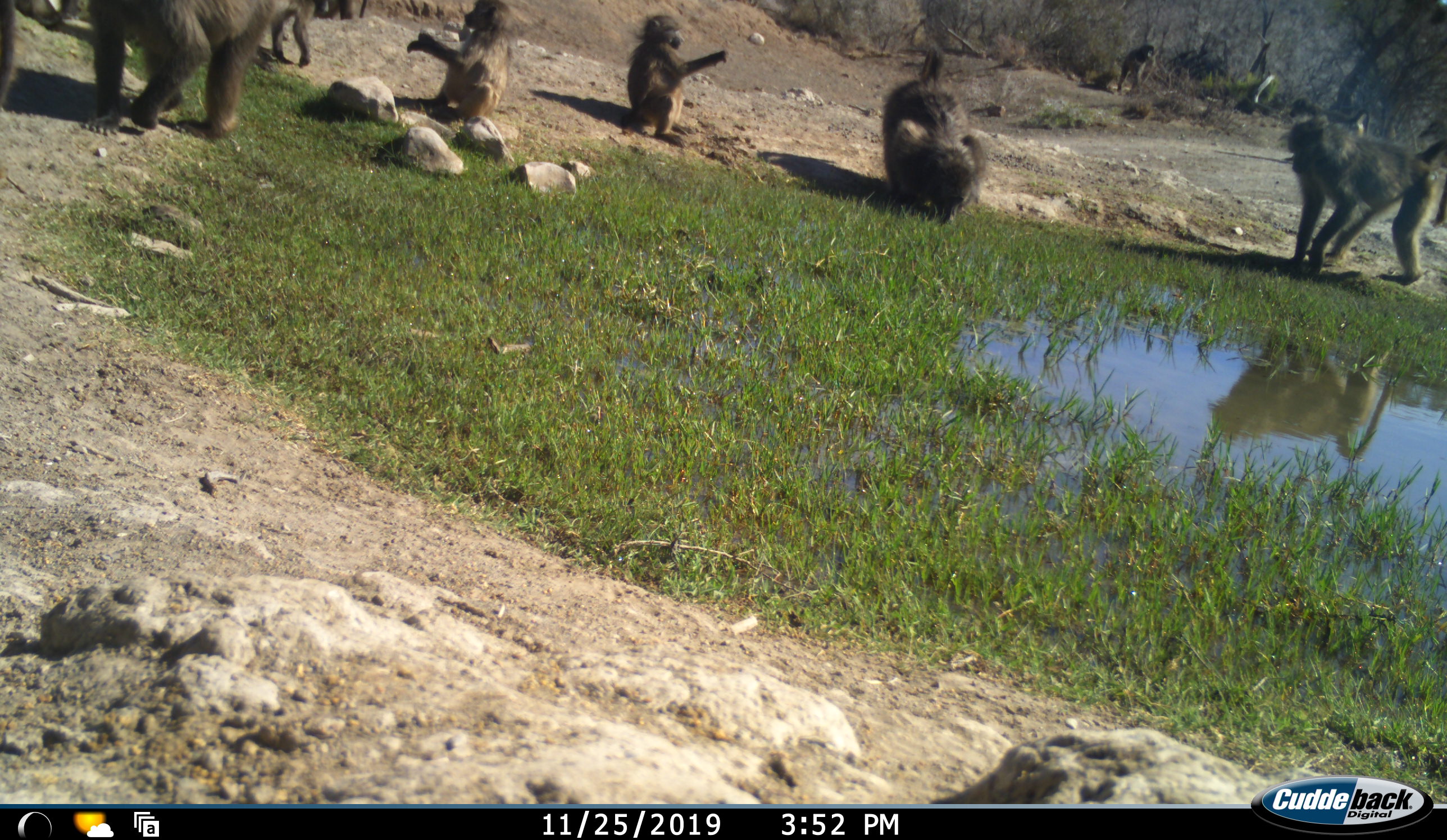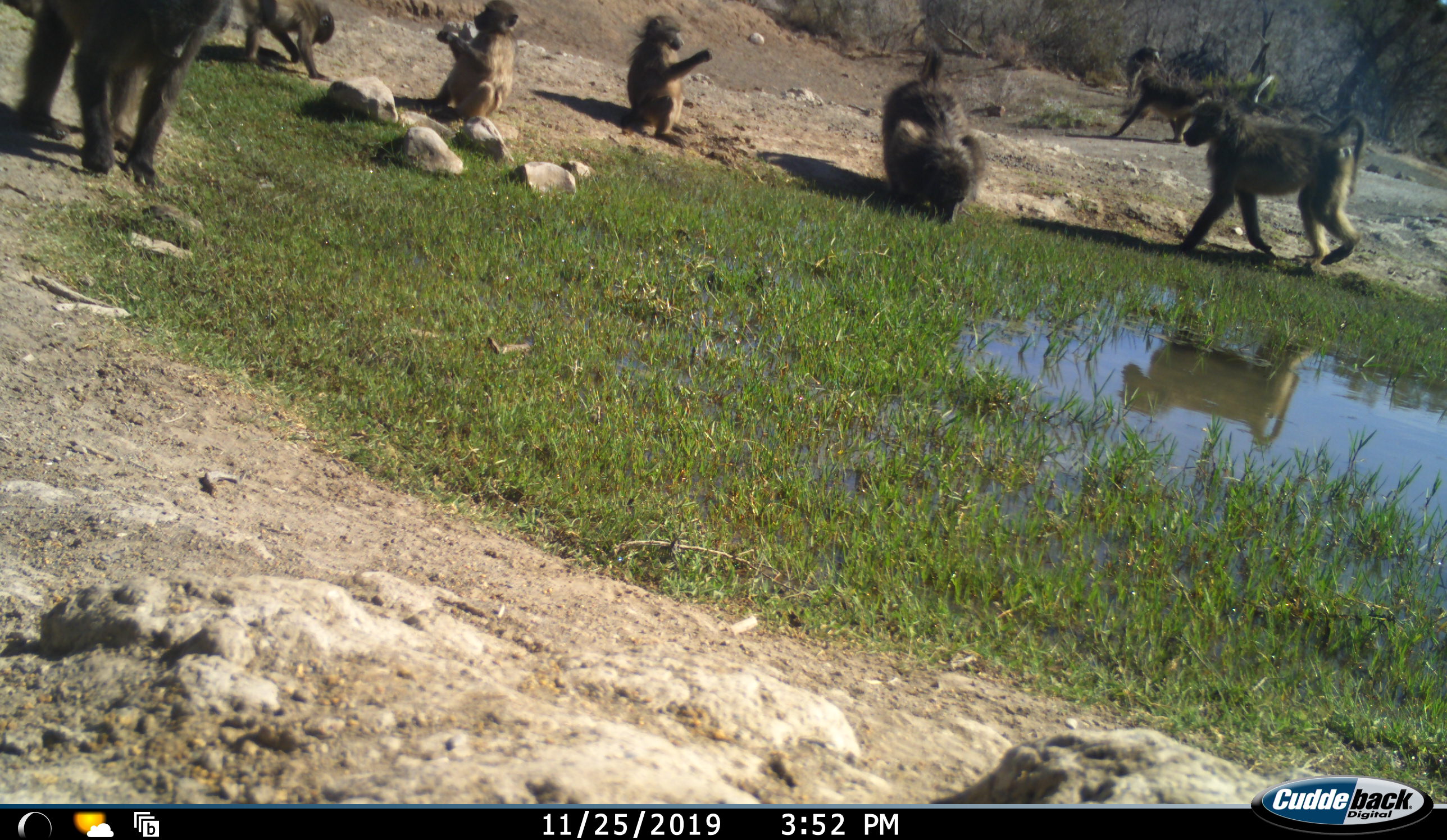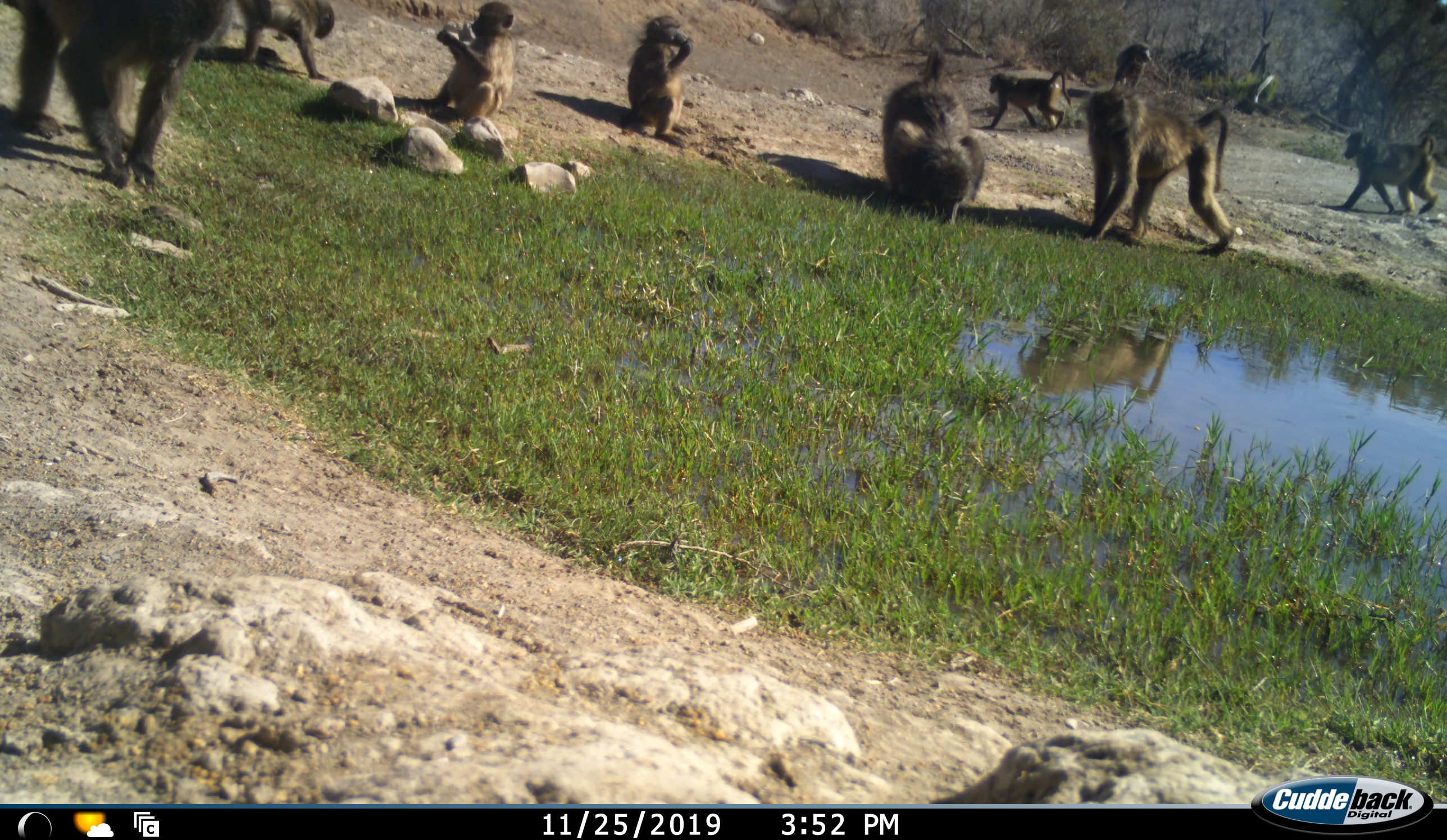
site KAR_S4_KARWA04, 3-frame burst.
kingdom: Animalia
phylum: Chordata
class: Mammalia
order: Primates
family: Cercopithecidae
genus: Papio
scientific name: Papio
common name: baboon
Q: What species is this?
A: Baboon (Papio).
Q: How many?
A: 10.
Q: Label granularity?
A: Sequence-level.